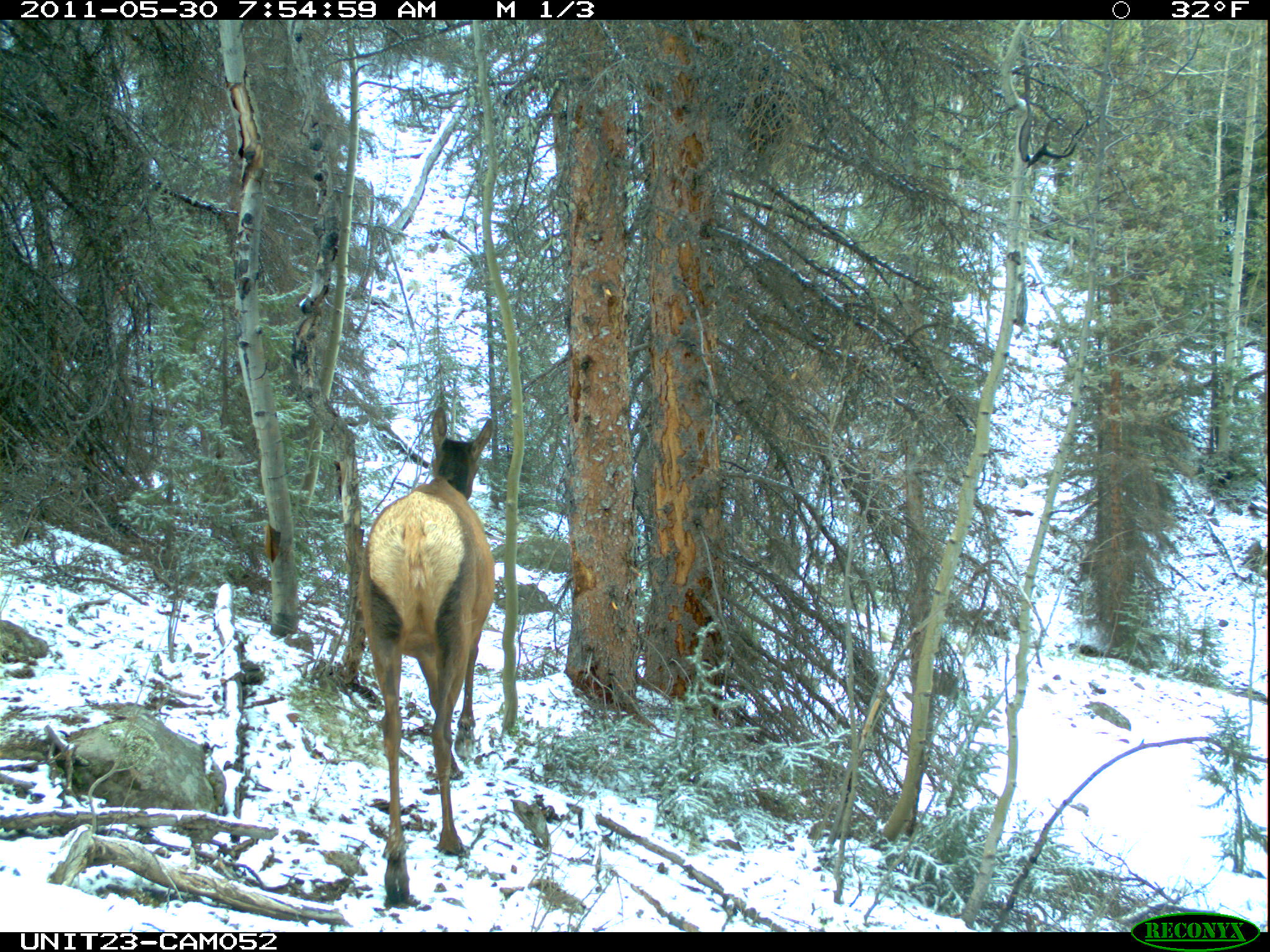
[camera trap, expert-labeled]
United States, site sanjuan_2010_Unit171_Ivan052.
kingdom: Animalia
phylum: Chordata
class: Mammalia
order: Artiodactyla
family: Cervidae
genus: Cervus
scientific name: Cervus elaphus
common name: red deer